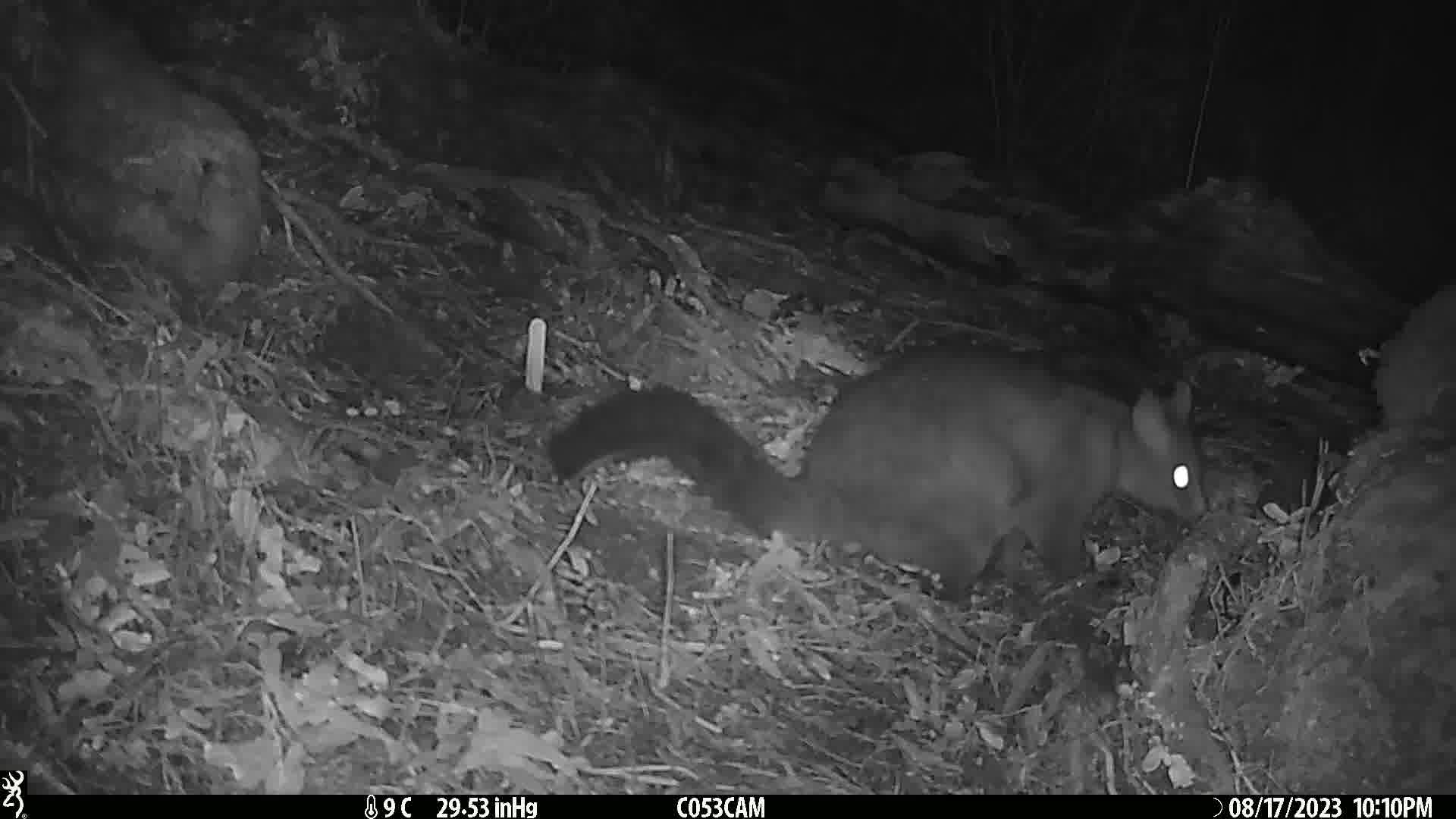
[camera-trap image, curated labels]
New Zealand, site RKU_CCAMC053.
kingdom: Animalia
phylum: Chordata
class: Mammalia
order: Diprotodontia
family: Phalangeridae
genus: Trichosurus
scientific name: Trichosurus vulpecula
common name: common brushtail possum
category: possum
Possum (common brushtail possum) (Trichosurus vulpecula).